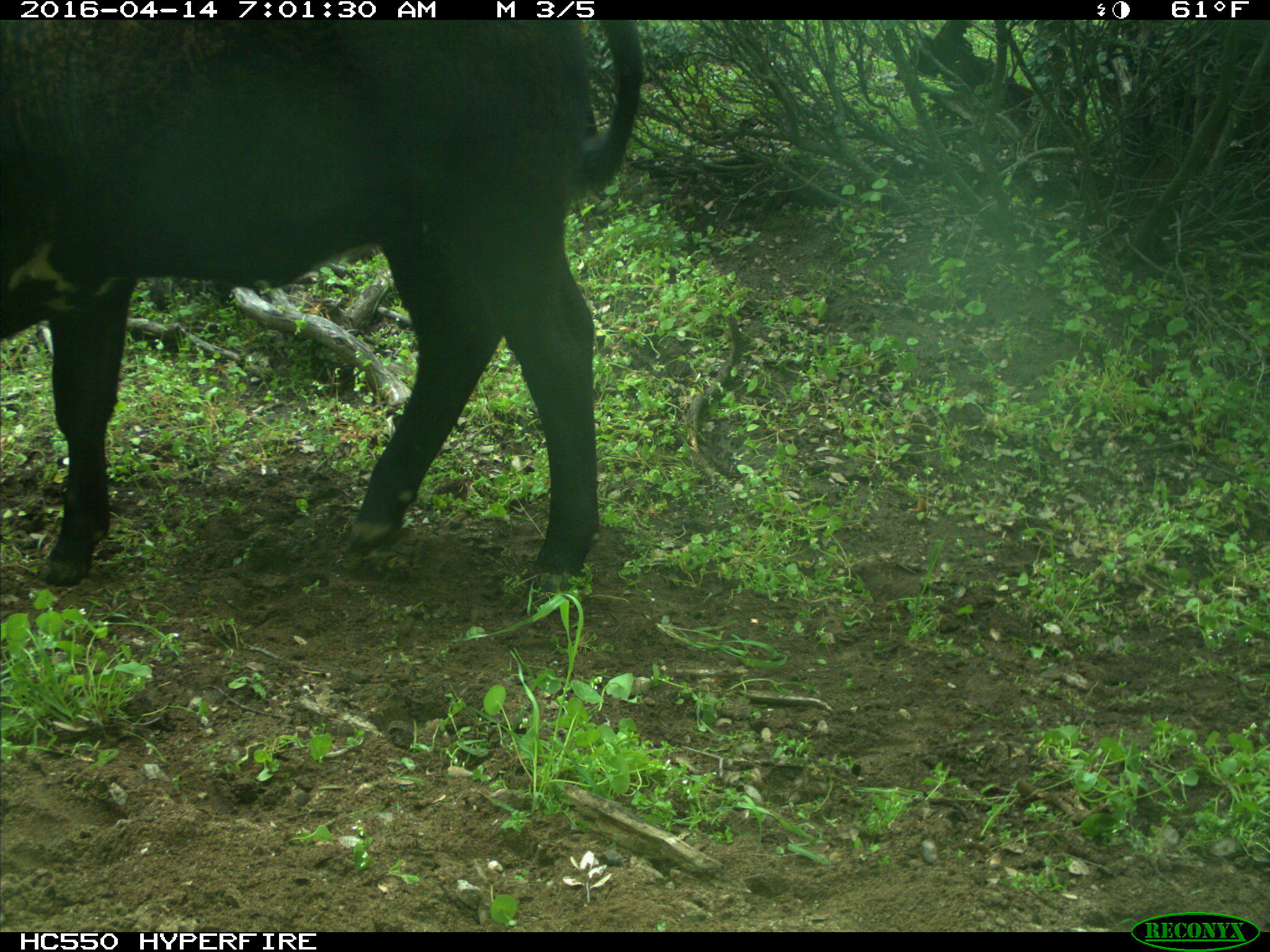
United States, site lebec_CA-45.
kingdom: Animalia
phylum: Chordata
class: Mammalia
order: Artiodactyla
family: Bovidae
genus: Bos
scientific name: Bos taurus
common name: domestic cow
Bos taurus (domestic cow).